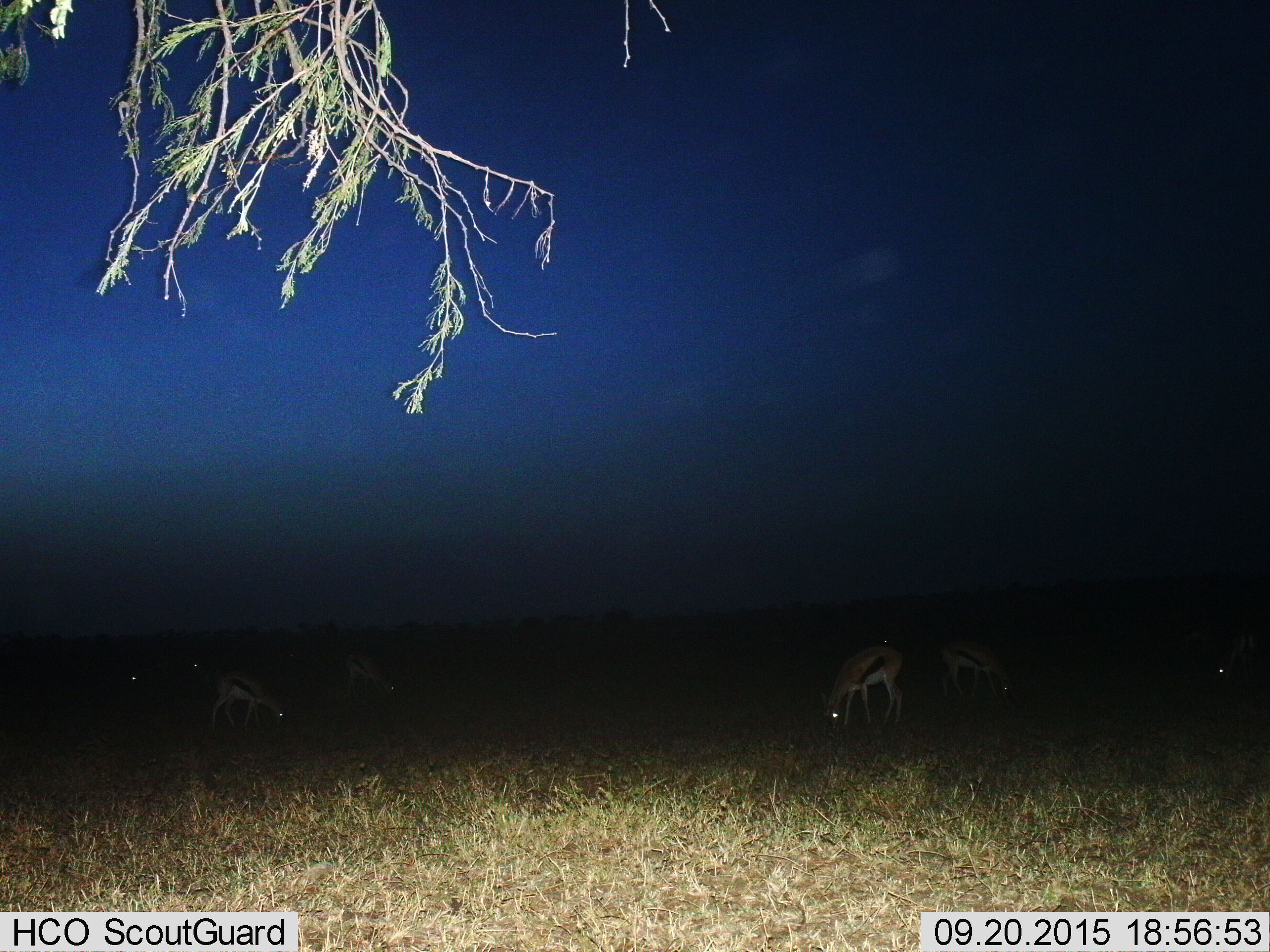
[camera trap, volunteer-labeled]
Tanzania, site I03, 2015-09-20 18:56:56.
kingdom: Animalia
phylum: Chordata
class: Mammalia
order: Artiodactyla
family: Bovidae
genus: Eudorcas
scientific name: Eudorcas thomsonii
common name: thomson's gazelle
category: gazellethomsons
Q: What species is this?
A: Gazellethomsons (thomson's gazelle) (Eudorcas thomsonii).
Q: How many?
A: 8.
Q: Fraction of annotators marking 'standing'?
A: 30%.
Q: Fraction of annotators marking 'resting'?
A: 0%.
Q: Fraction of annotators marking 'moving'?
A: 20%.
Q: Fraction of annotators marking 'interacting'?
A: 0%.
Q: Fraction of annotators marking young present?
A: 0%.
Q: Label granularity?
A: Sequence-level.